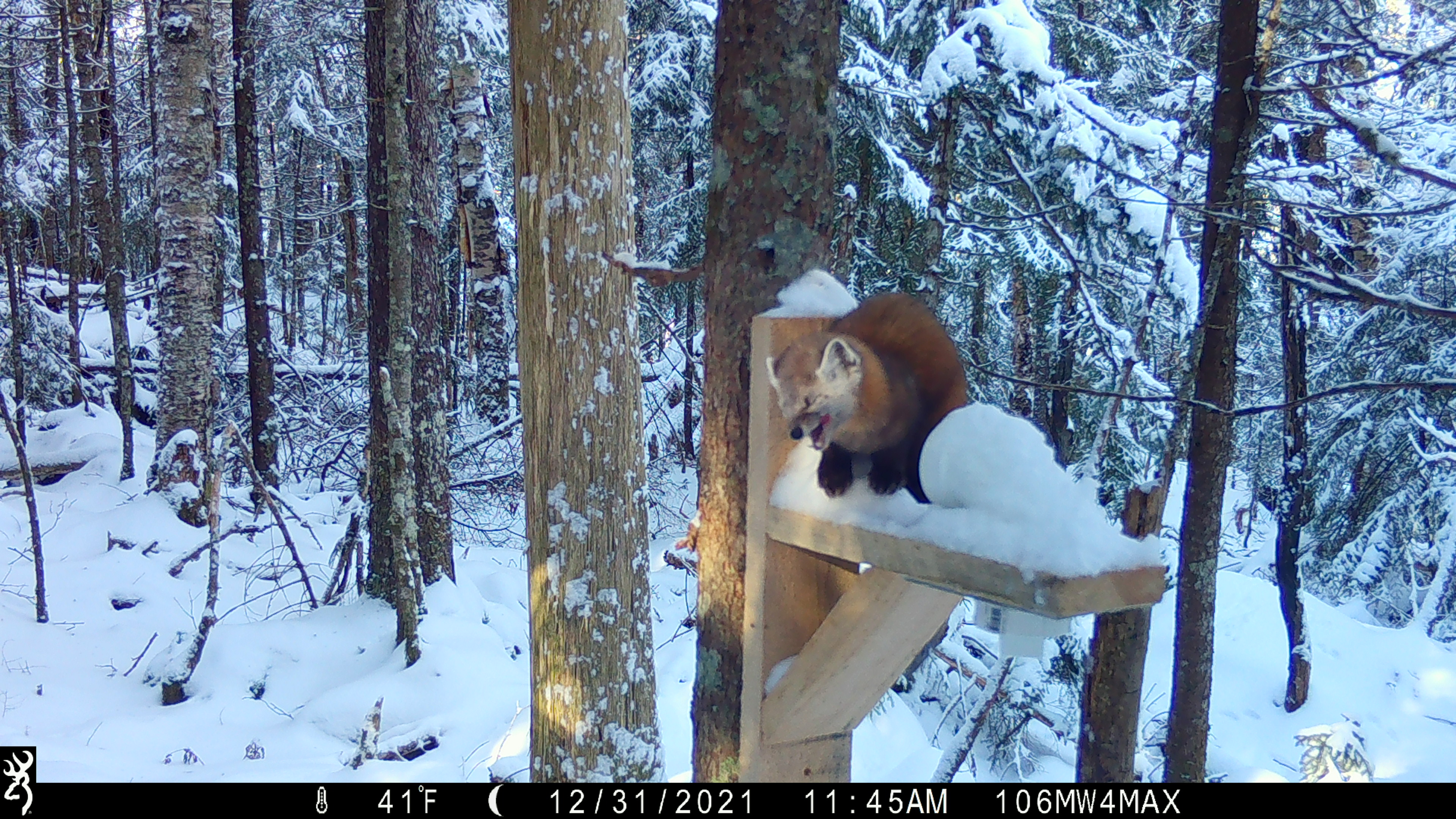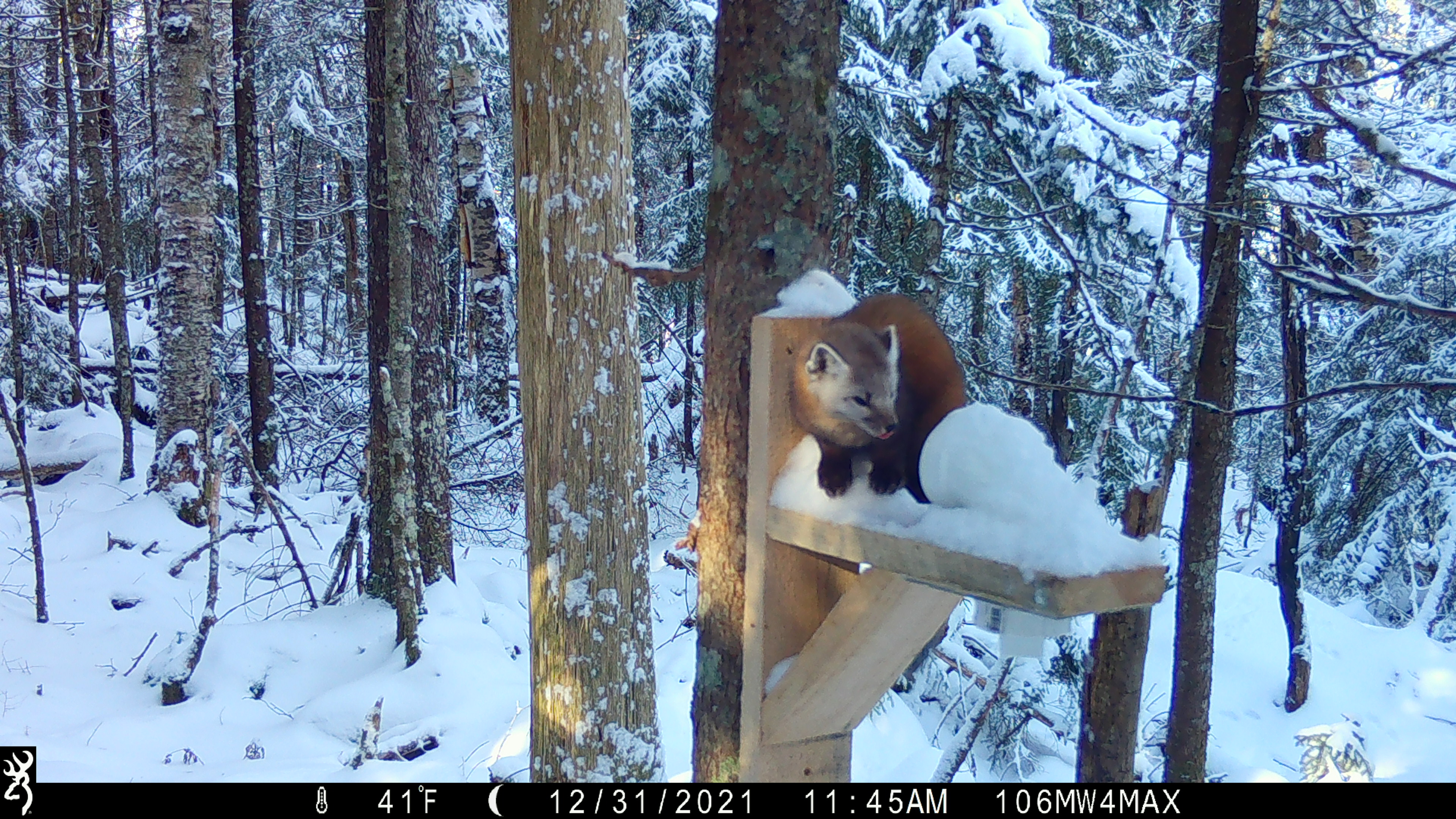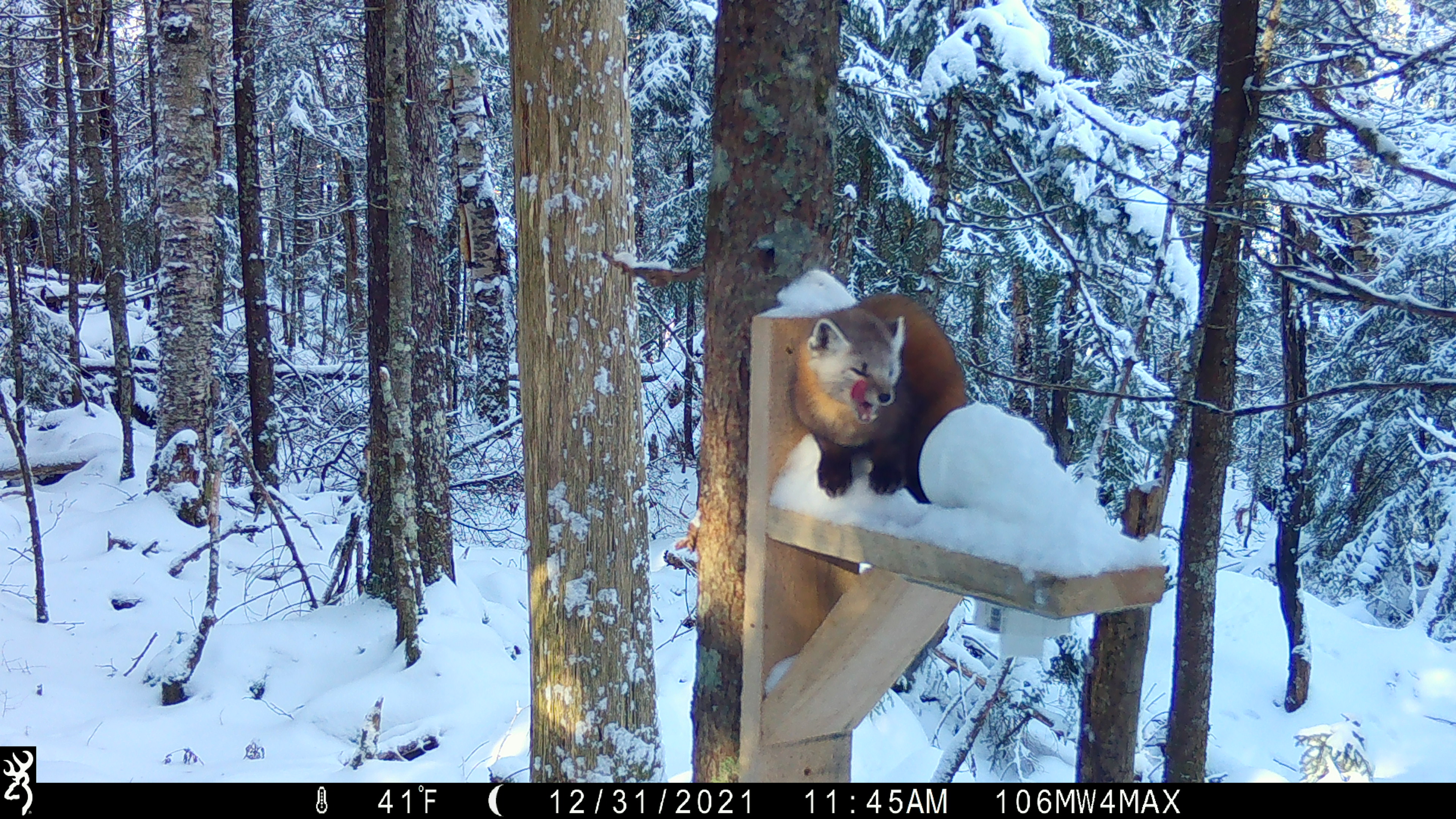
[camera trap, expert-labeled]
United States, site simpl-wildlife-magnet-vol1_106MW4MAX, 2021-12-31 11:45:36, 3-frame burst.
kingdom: Animalia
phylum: Chordata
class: Mammalia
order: Carnivora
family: Mustelidae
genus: Martes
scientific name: Martes americana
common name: american marten